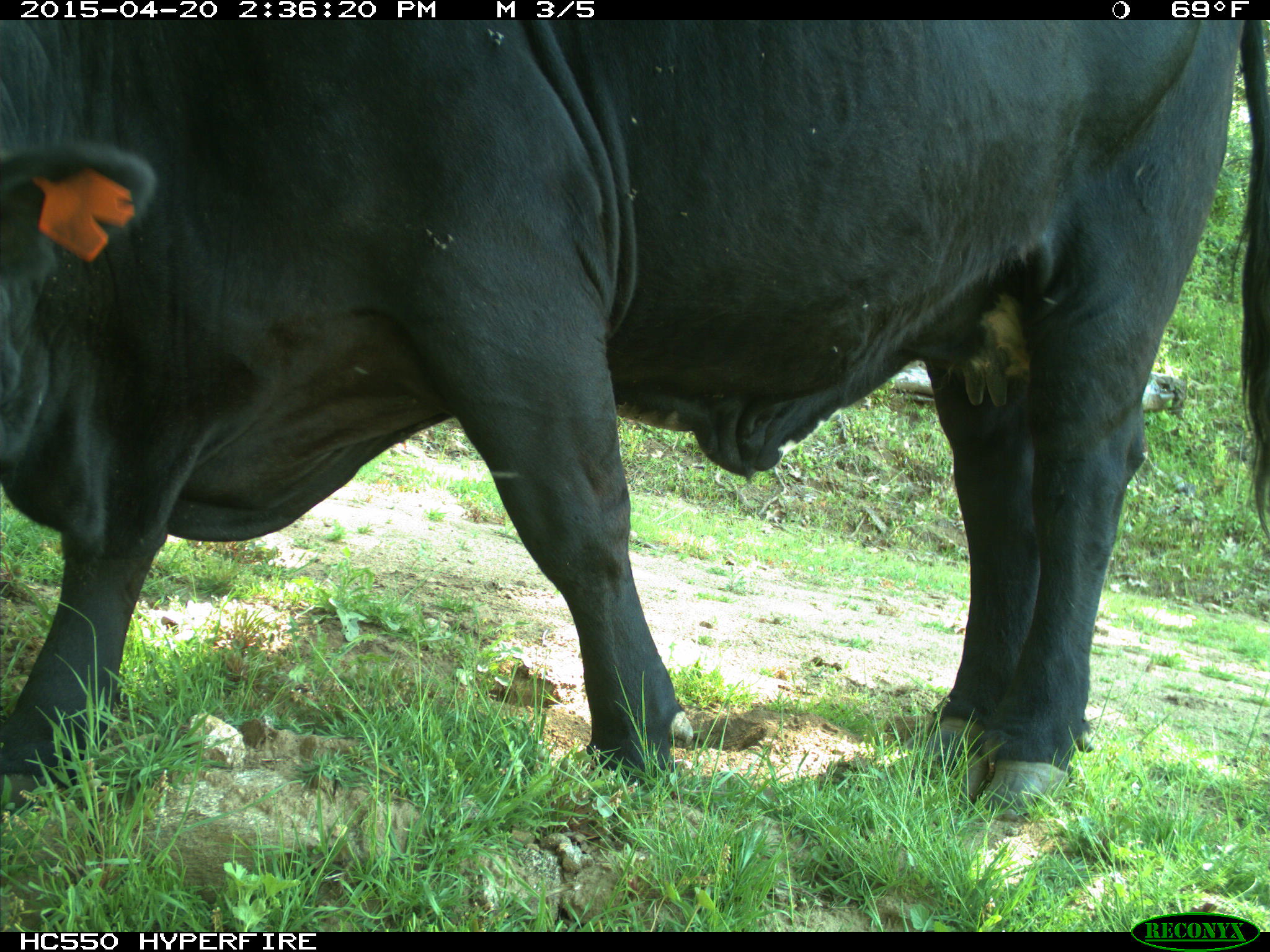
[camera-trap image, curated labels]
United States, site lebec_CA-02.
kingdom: Animalia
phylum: Chordata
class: Mammalia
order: Artiodactyla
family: Bovidae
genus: Bos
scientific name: Bos taurus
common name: domestic cow